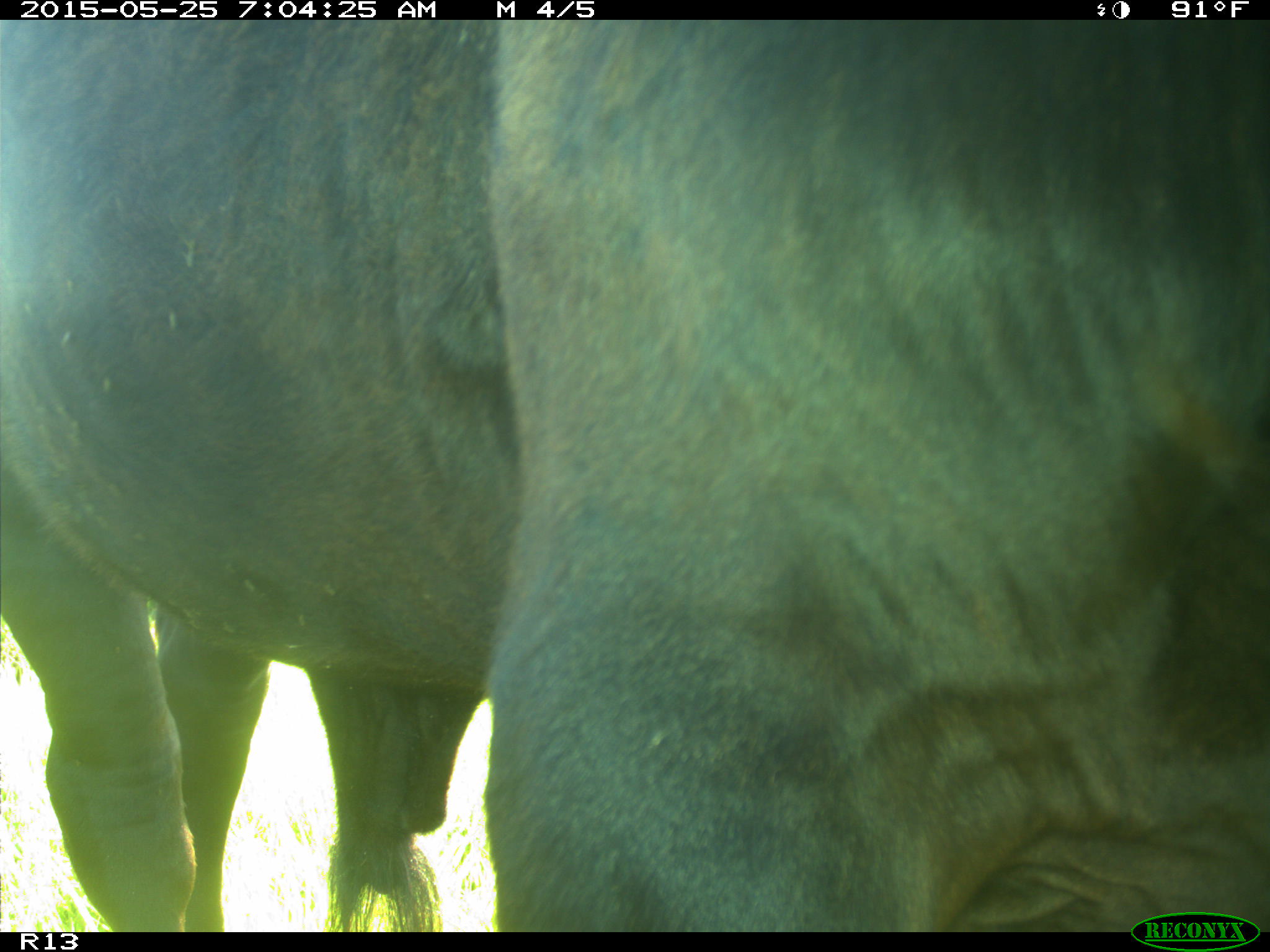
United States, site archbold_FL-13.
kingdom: Animalia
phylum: Chordata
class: Mammalia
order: Artiodactyla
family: Bovidae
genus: Bos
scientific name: Bos taurus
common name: domestic cow